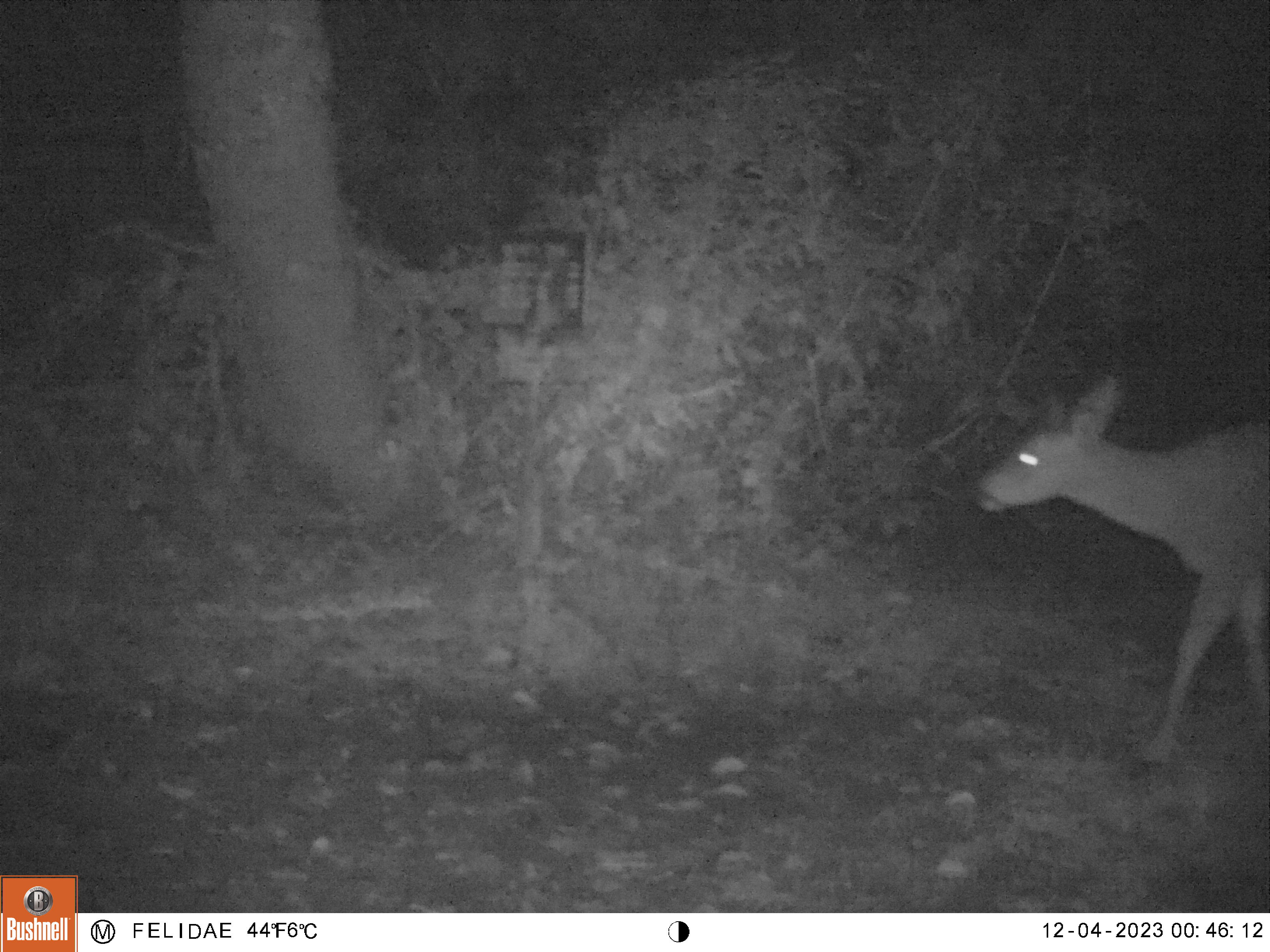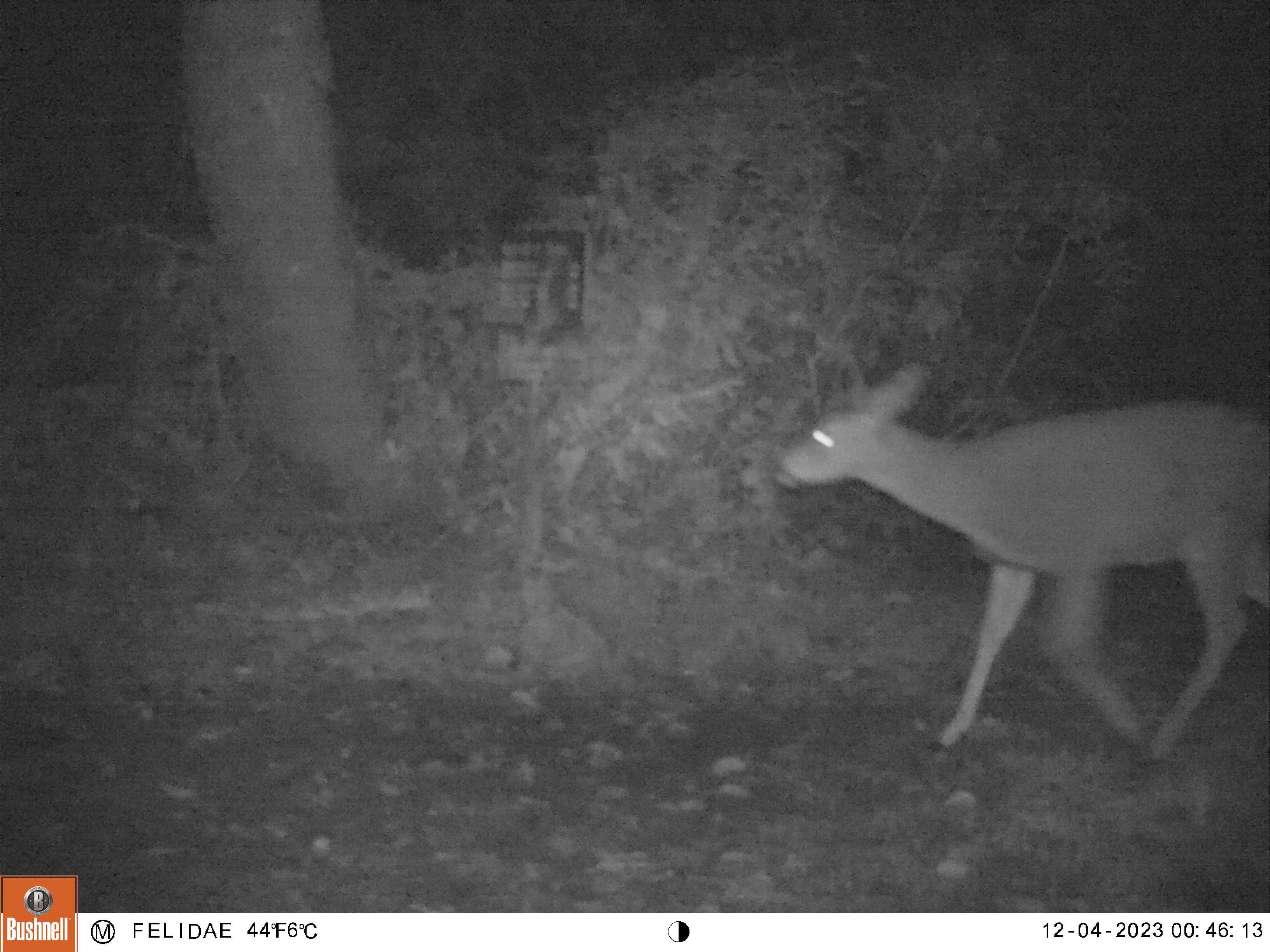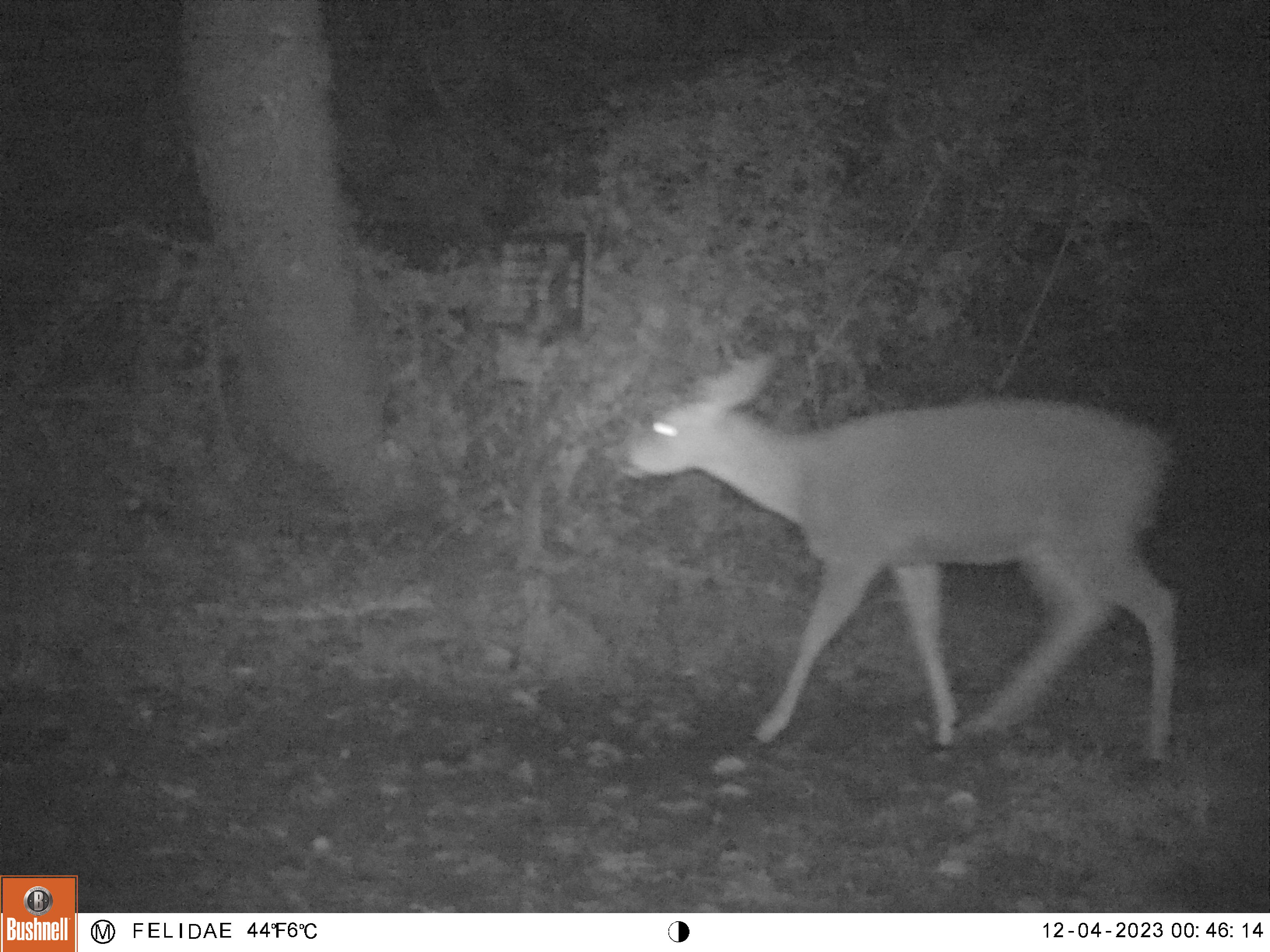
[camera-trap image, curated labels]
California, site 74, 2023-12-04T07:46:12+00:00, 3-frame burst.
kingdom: Animalia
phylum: Chordata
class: Mammalia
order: Artiodactyla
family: Cervidae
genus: Odocoileus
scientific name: Odocoileus hemionus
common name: mule deer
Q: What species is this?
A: Mule deer (Odocoileus hemionus).